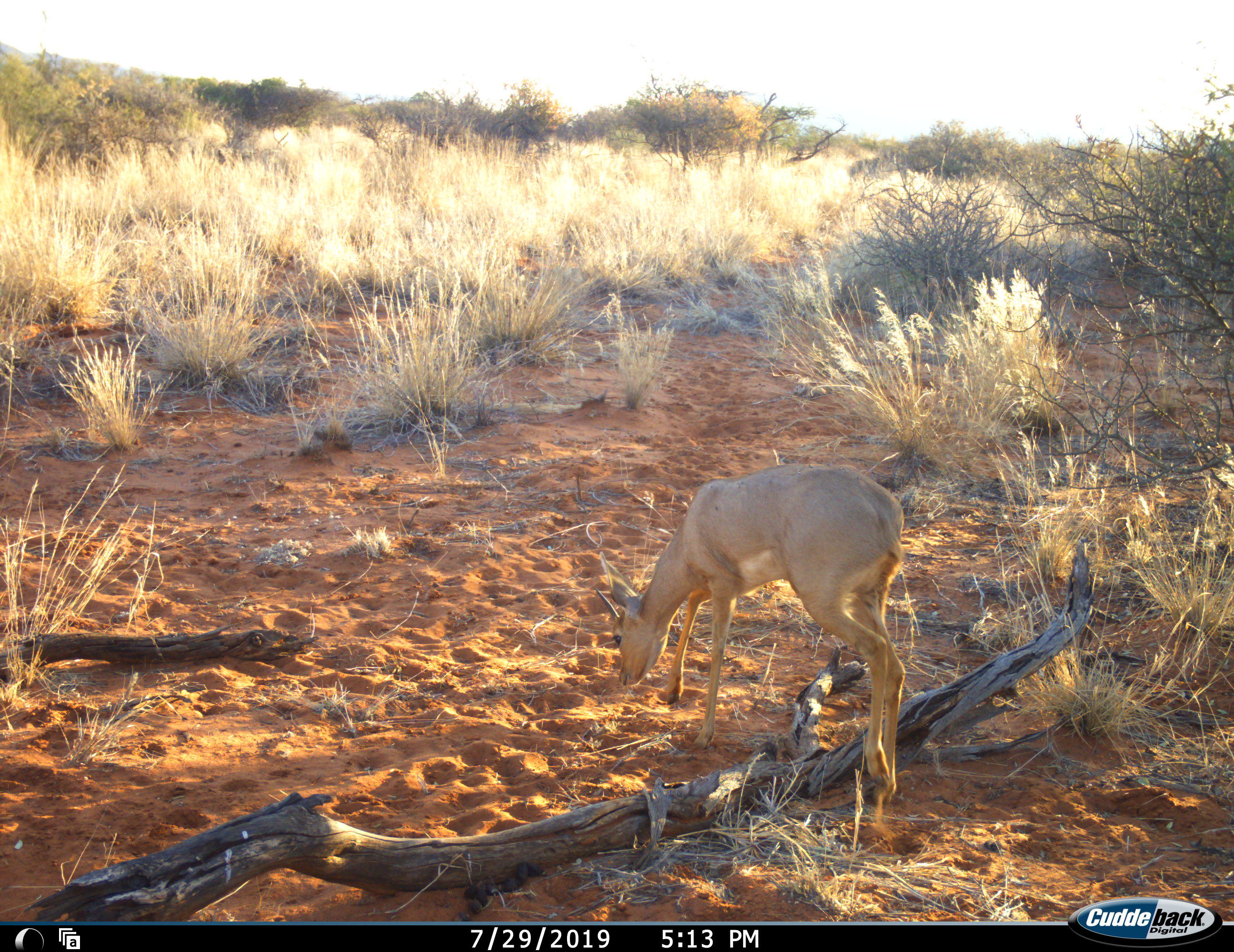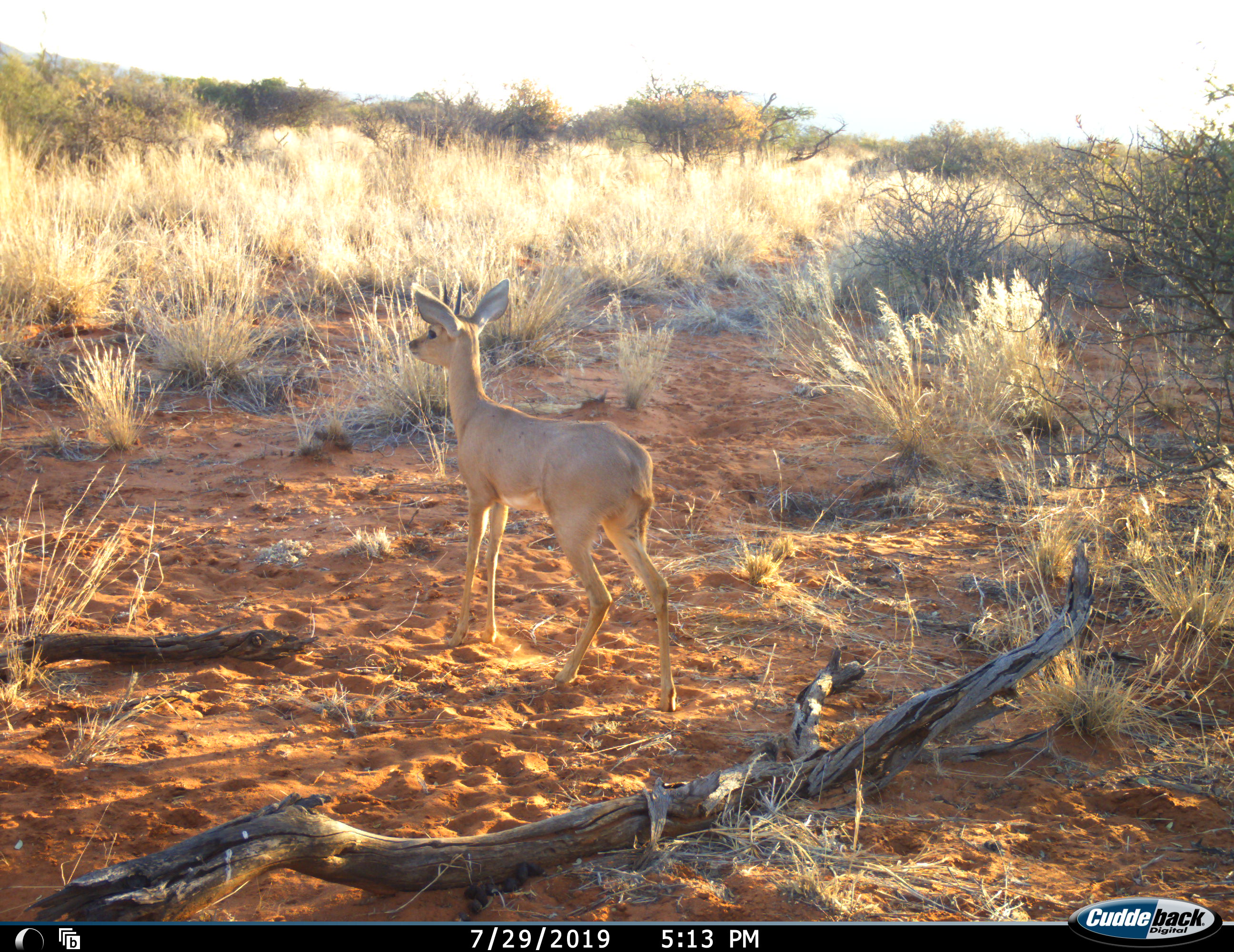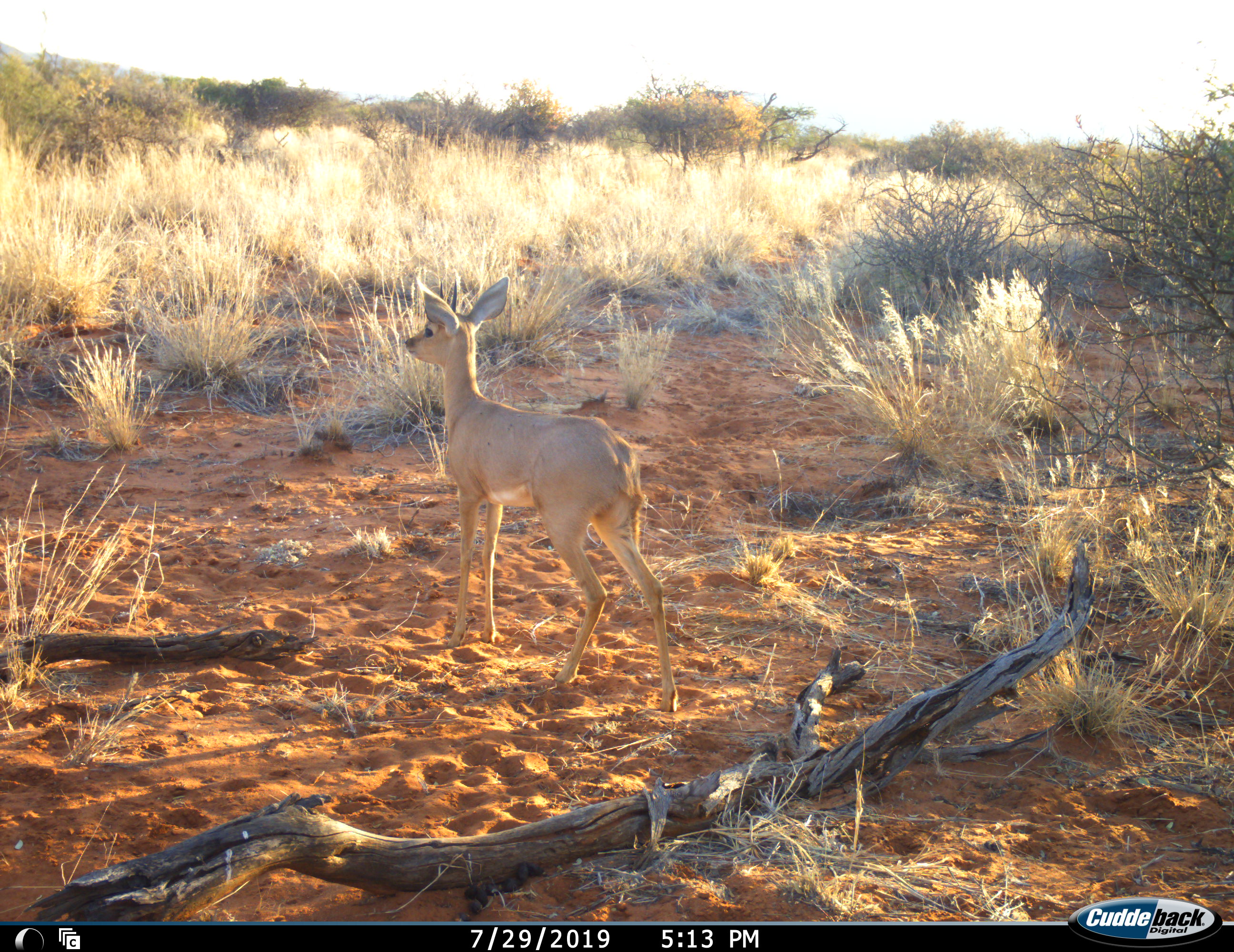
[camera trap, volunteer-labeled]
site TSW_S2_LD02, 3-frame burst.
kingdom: Animalia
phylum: Chordata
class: Mammalia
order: Artiodactyla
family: Bovidae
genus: Raphicerus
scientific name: Raphicerus campestris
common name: steenbok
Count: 1.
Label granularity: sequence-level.